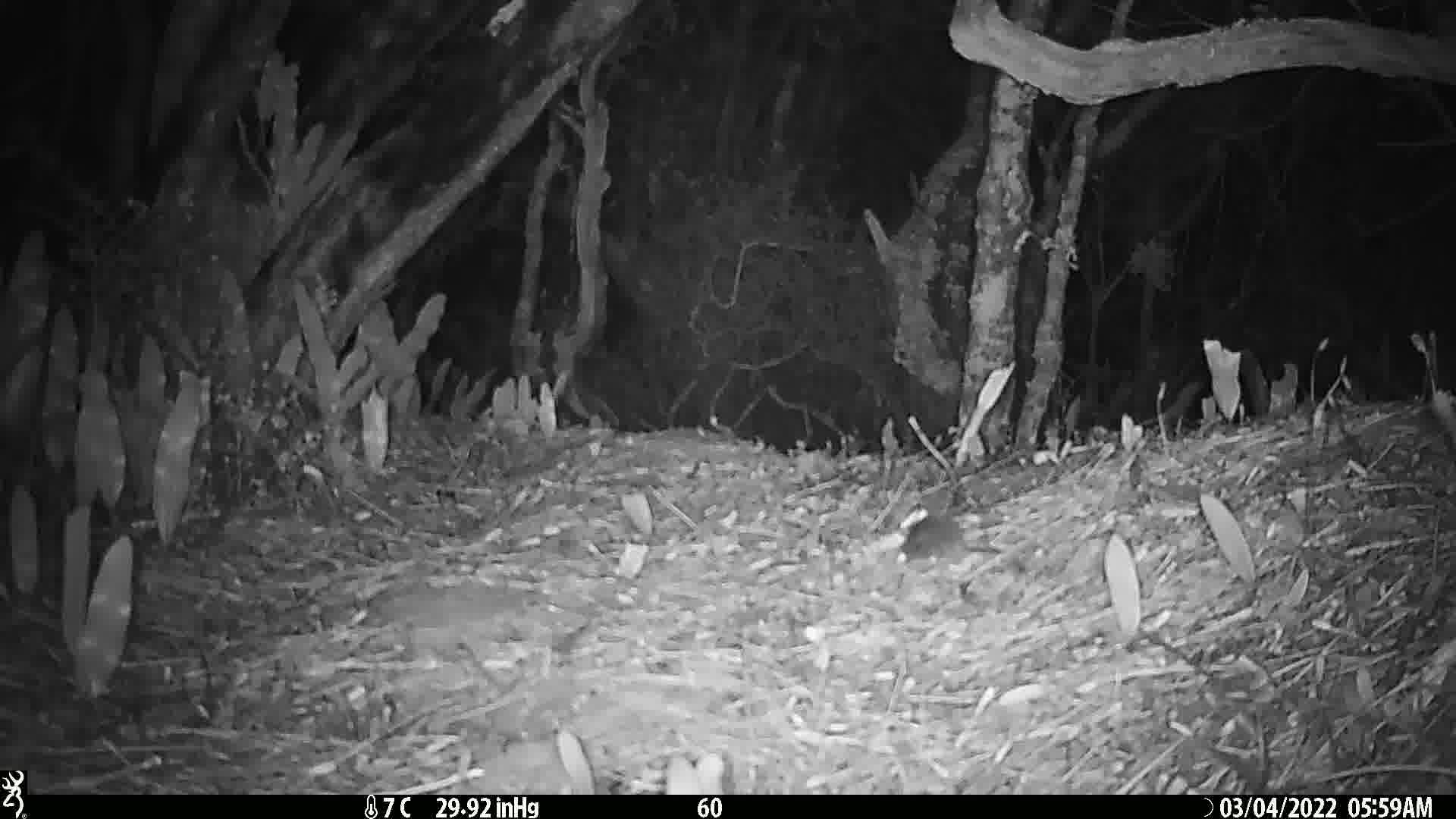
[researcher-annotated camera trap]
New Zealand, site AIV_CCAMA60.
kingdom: Animalia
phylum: Chordata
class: Mammalia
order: Rodentia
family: Muridae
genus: Mus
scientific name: Mus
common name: mouse